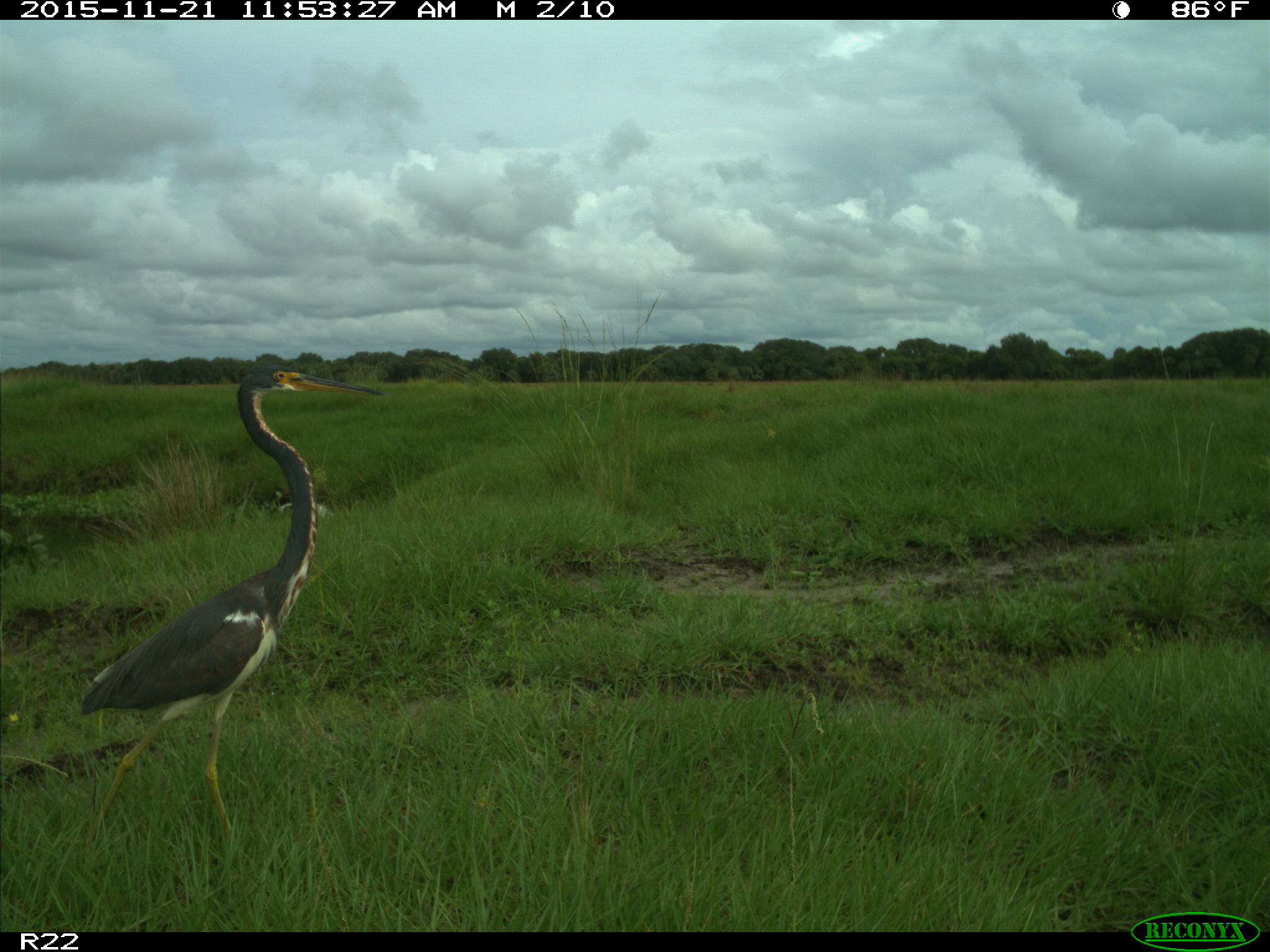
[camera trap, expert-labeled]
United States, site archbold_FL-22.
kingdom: Animalia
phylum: Chordata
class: Aves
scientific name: Aves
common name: birds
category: unidentified bird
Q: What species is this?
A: Unidentified bird (birds) (Aves).